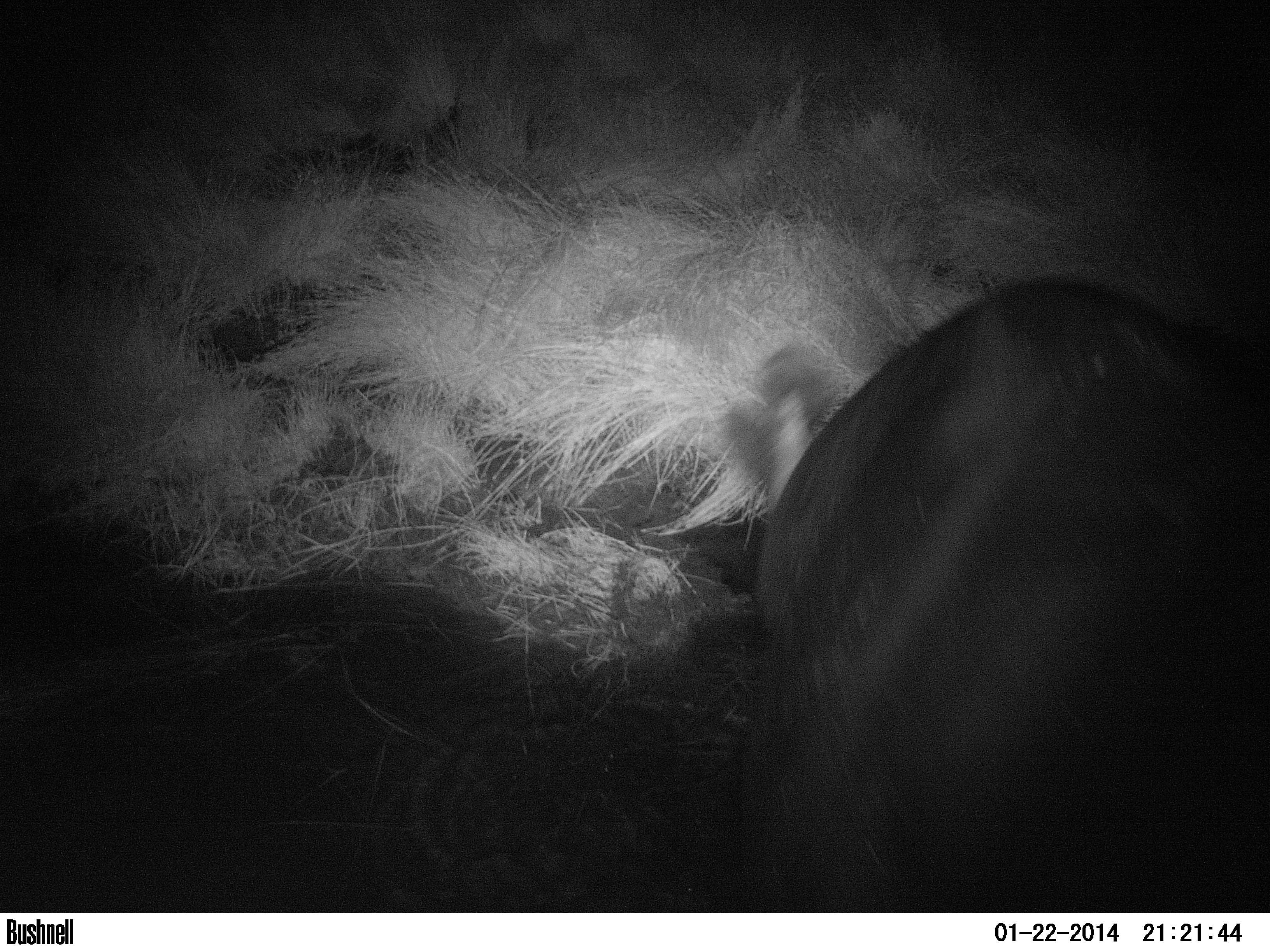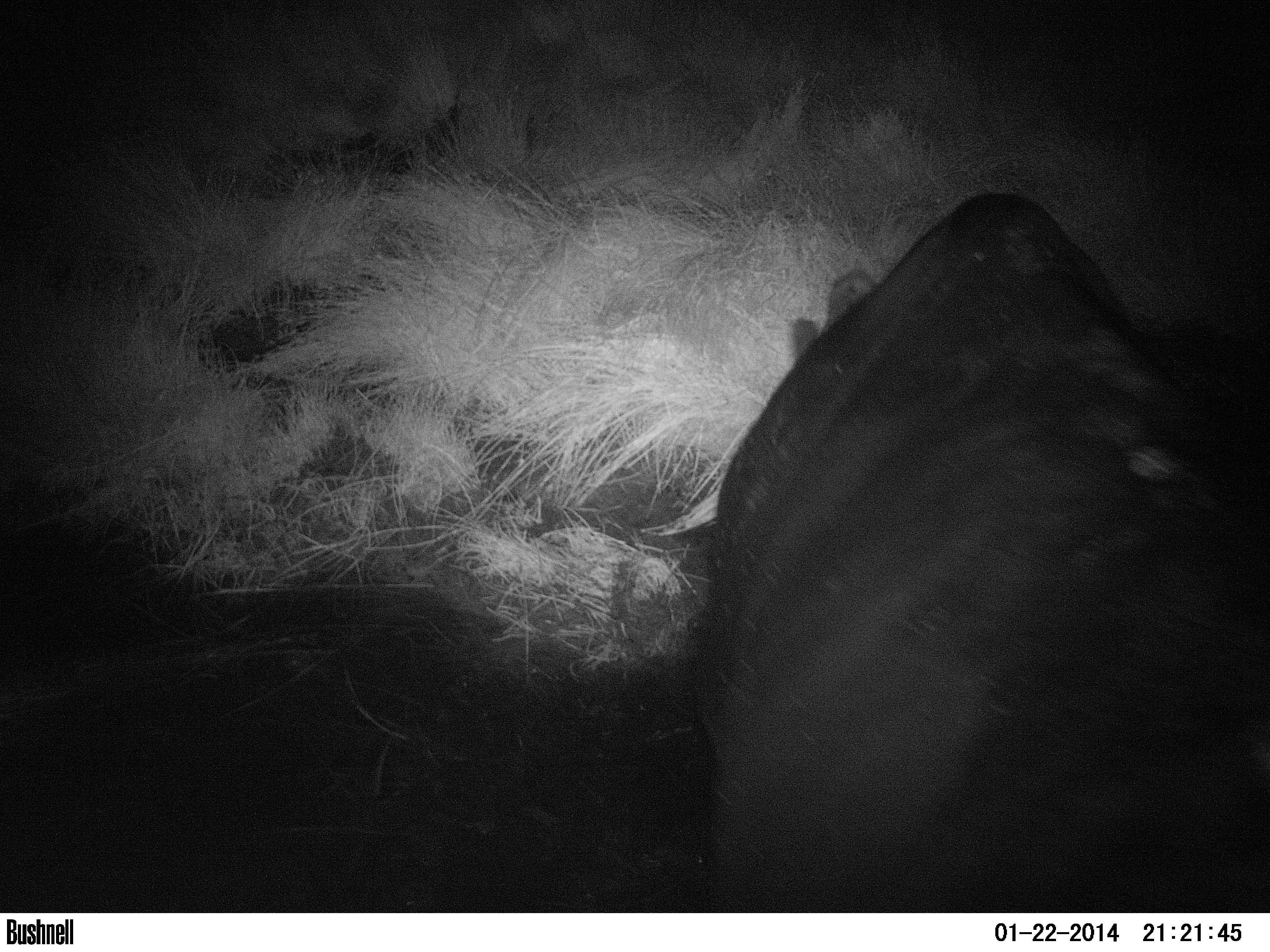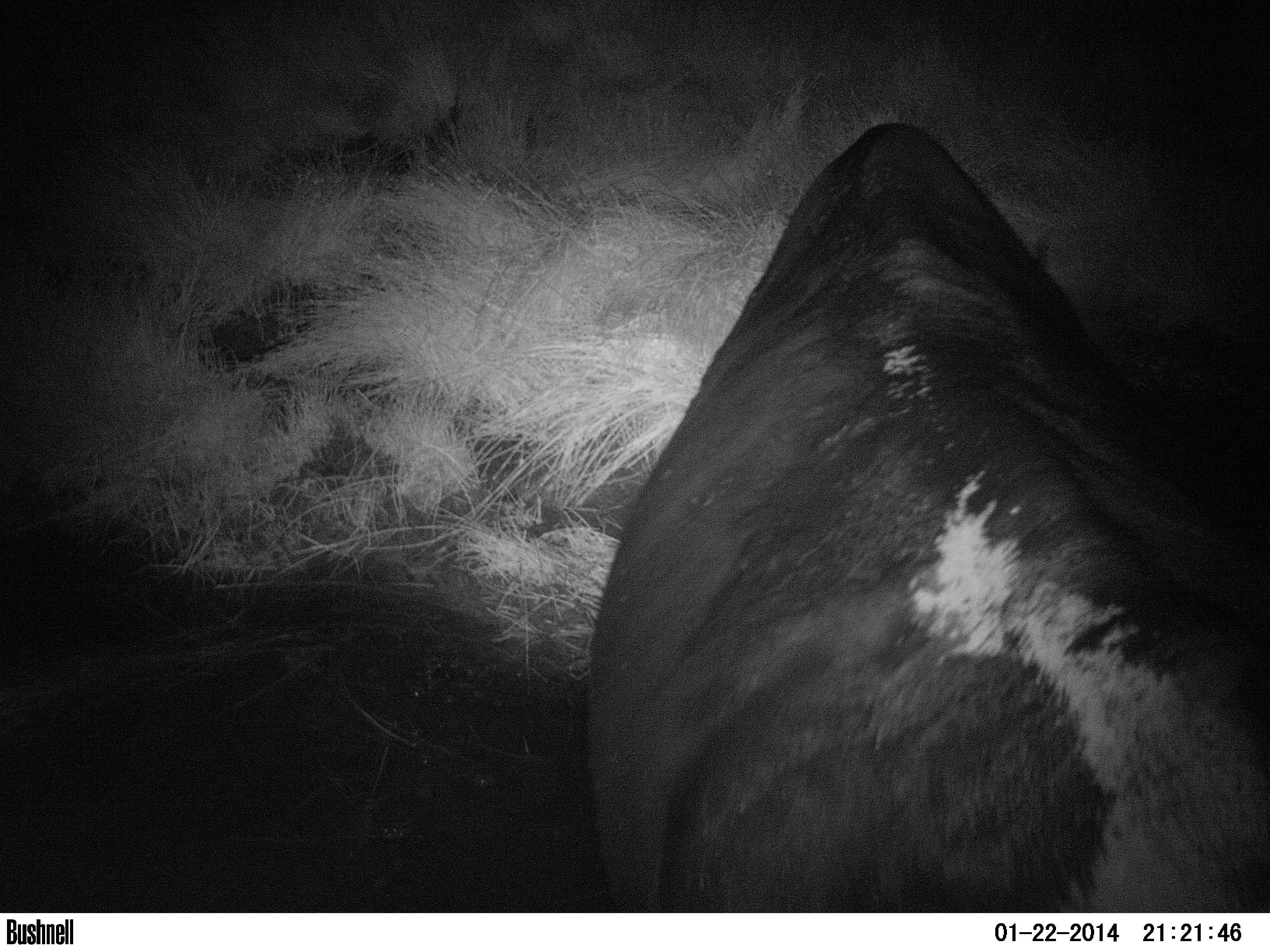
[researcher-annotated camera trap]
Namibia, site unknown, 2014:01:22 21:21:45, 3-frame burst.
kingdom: Animalia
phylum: Chordata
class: Mammalia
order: Perissodactyla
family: Rhinocerotidae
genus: Diceros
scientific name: Diceros bicornis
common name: black rhinoceros